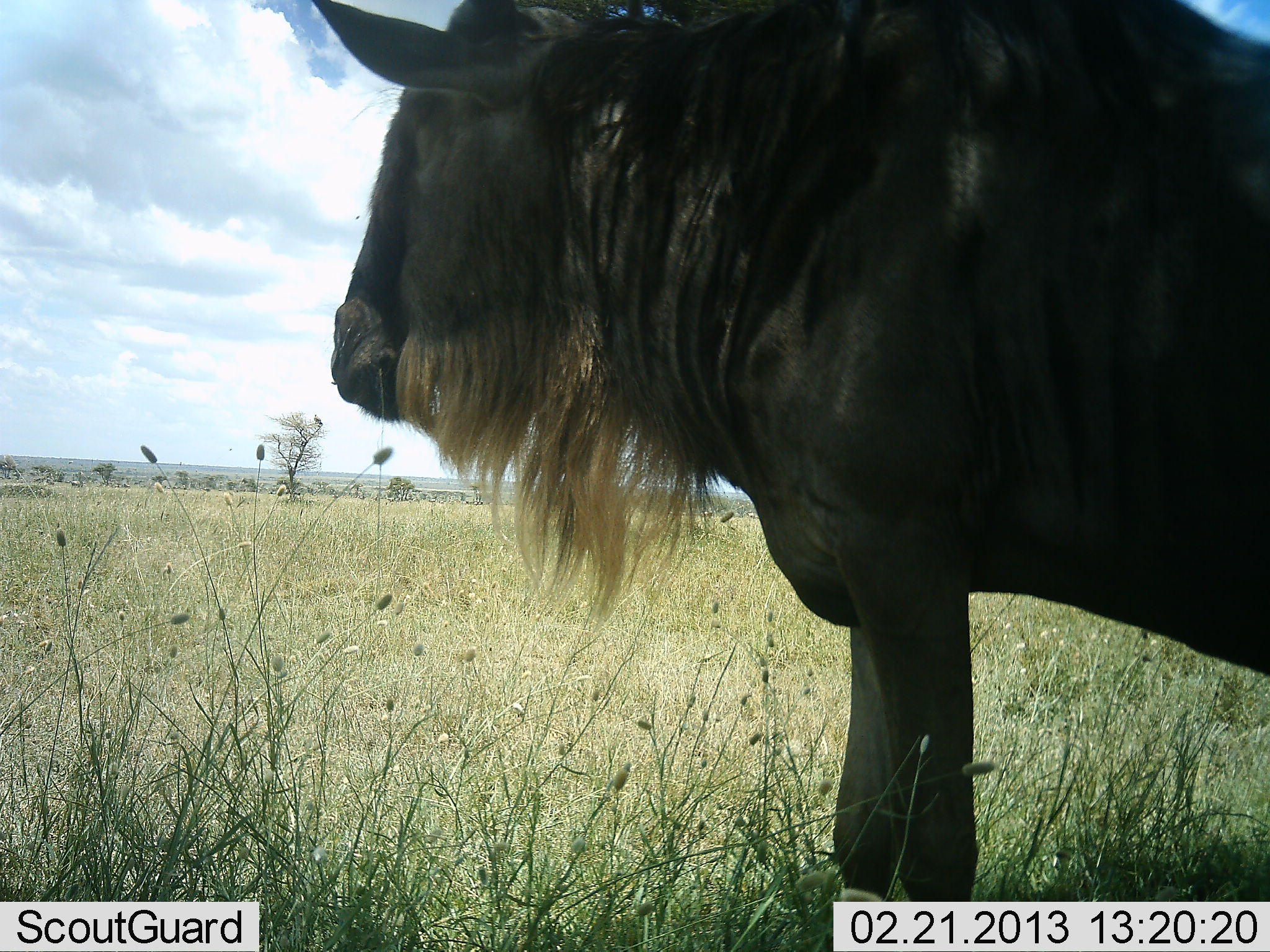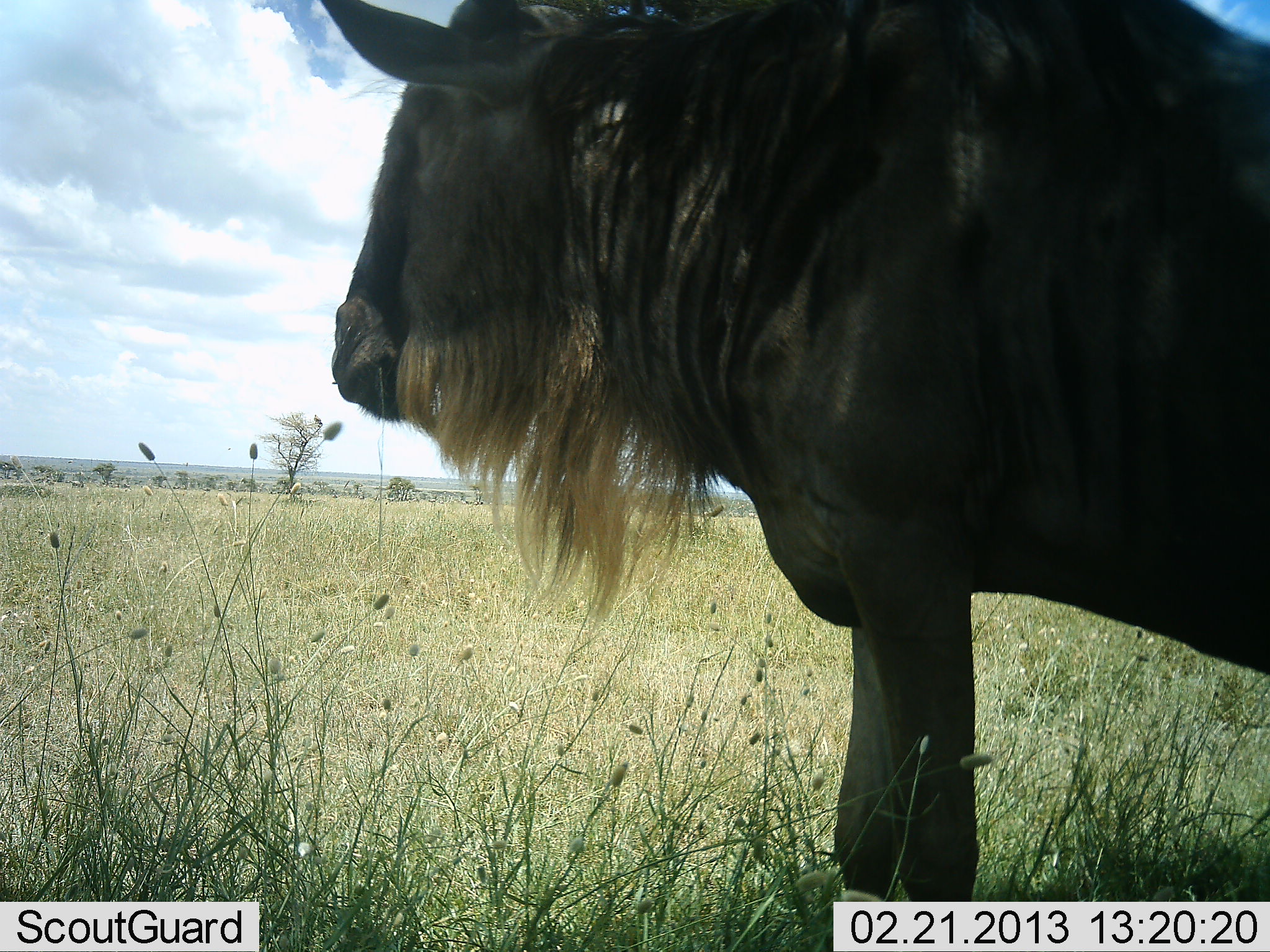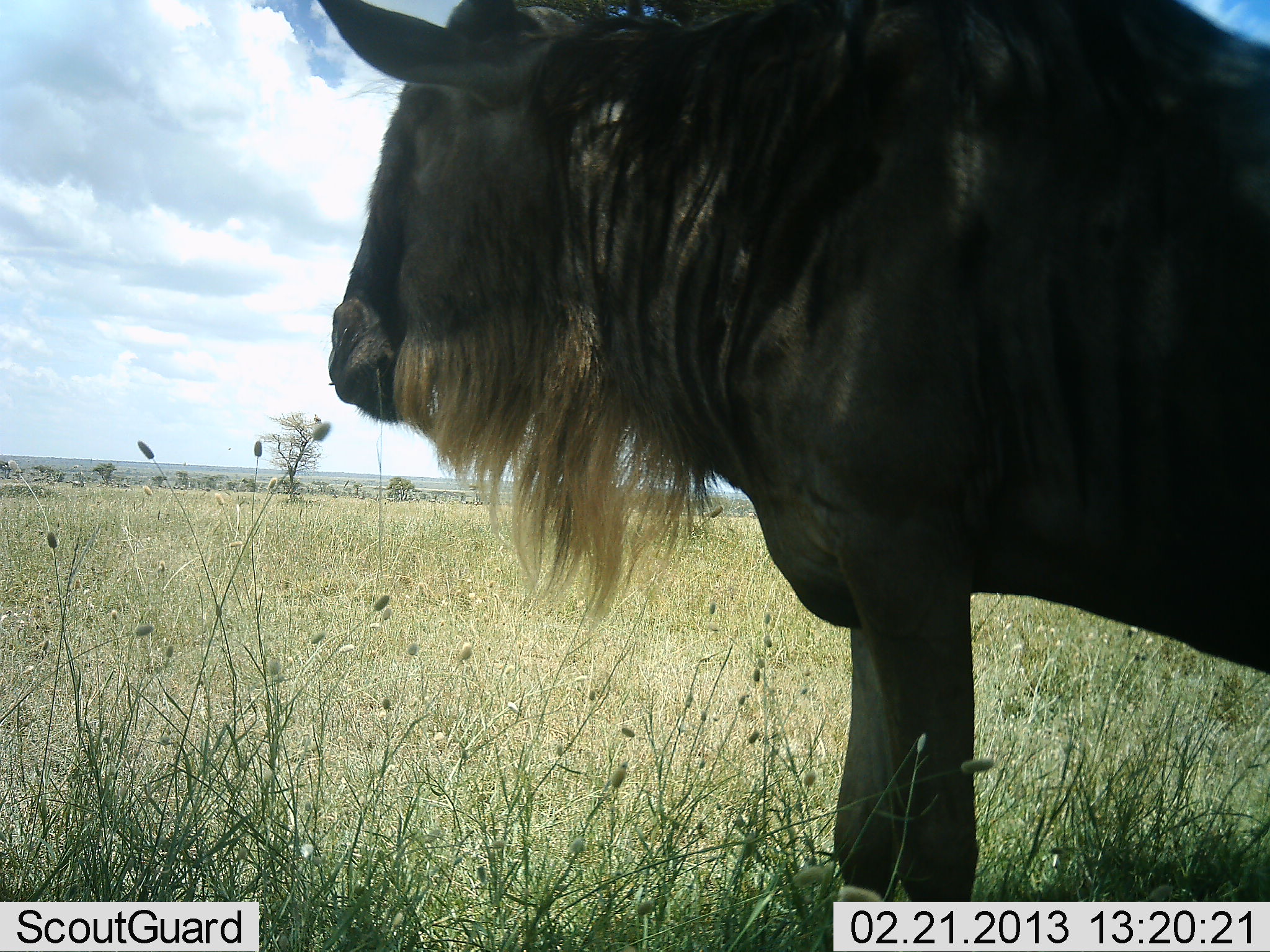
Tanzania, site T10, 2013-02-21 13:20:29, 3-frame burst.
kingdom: Animalia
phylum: Chordata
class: Mammalia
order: Artiodactyla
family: Bovidae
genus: Connochaetes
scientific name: Connochaetes taurinus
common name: blue wildebeest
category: wildebeest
Wildebeest (blue wildebeest) (Connochaetes taurinus), count 1. Behavior (volunteer vote fractions): standing 100%, resting 0%, moving 0%, interacting 0%. Young present (vote fraction): 0%. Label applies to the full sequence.